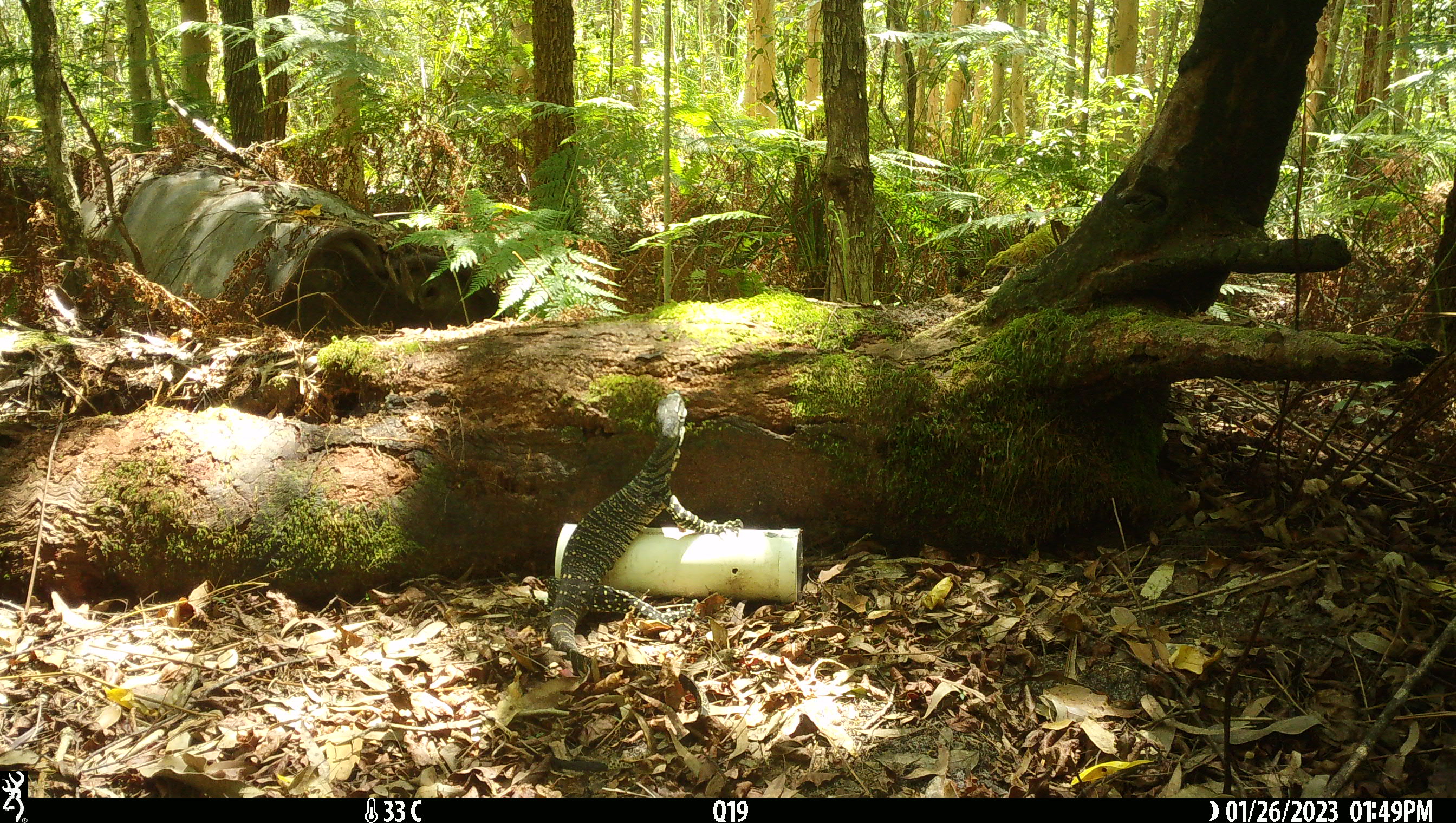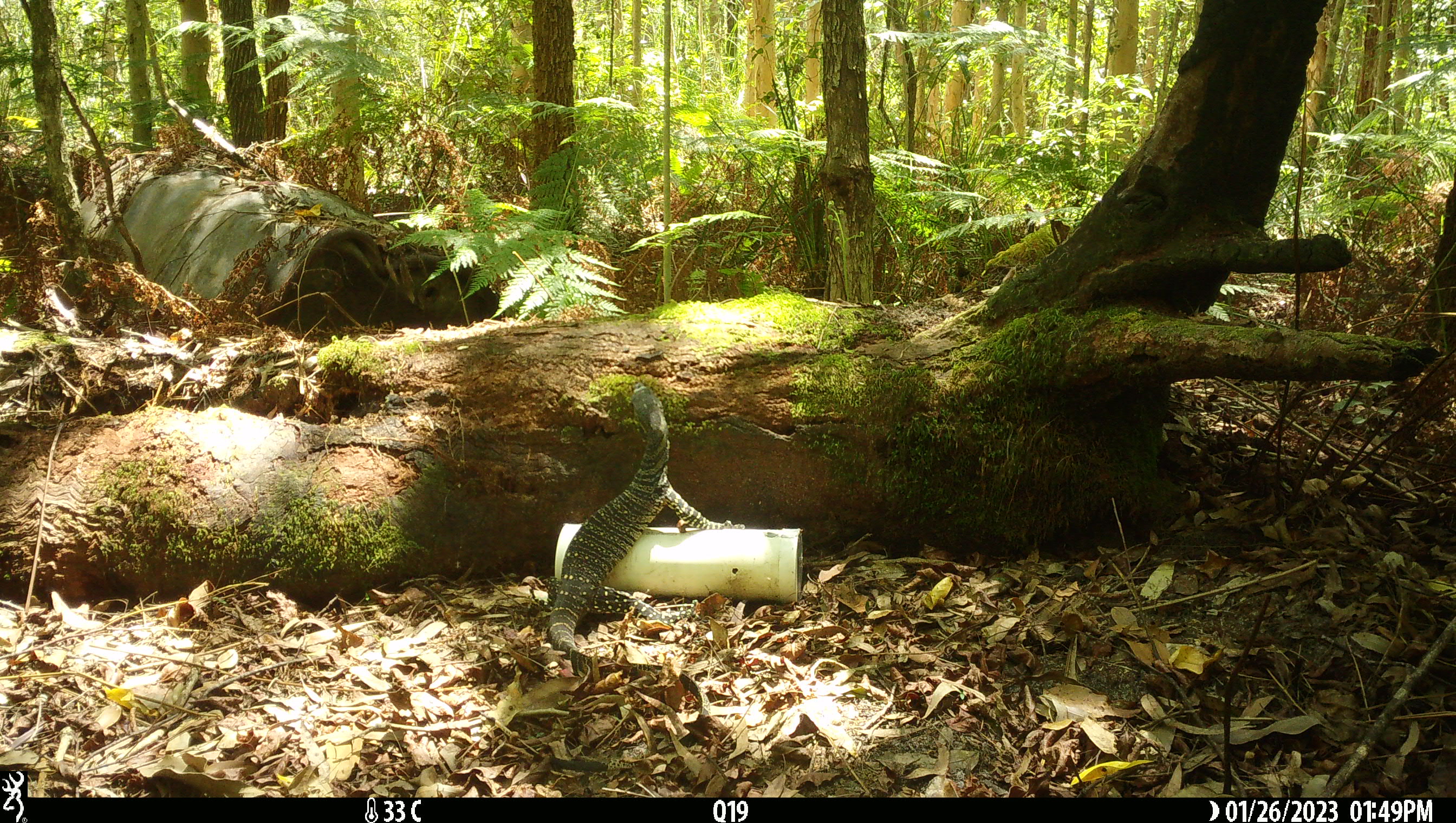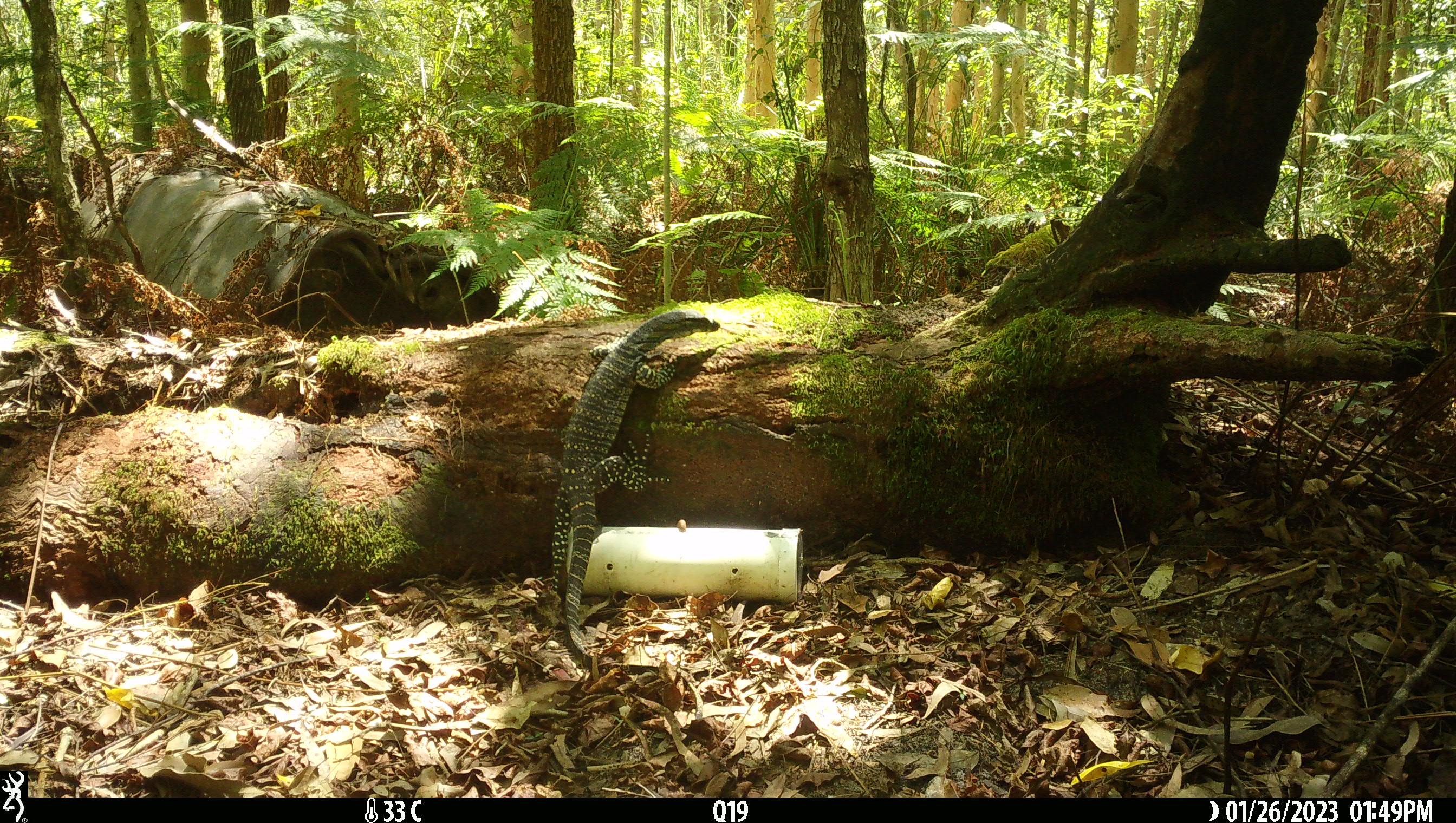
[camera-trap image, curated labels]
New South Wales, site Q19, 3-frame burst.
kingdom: Animalia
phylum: Chordata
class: Reptilia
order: Squamata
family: Varanidae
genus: Varanus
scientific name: Varanus varius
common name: lace monitor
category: goanna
Goanna (lace monitor) (Varanus varius).